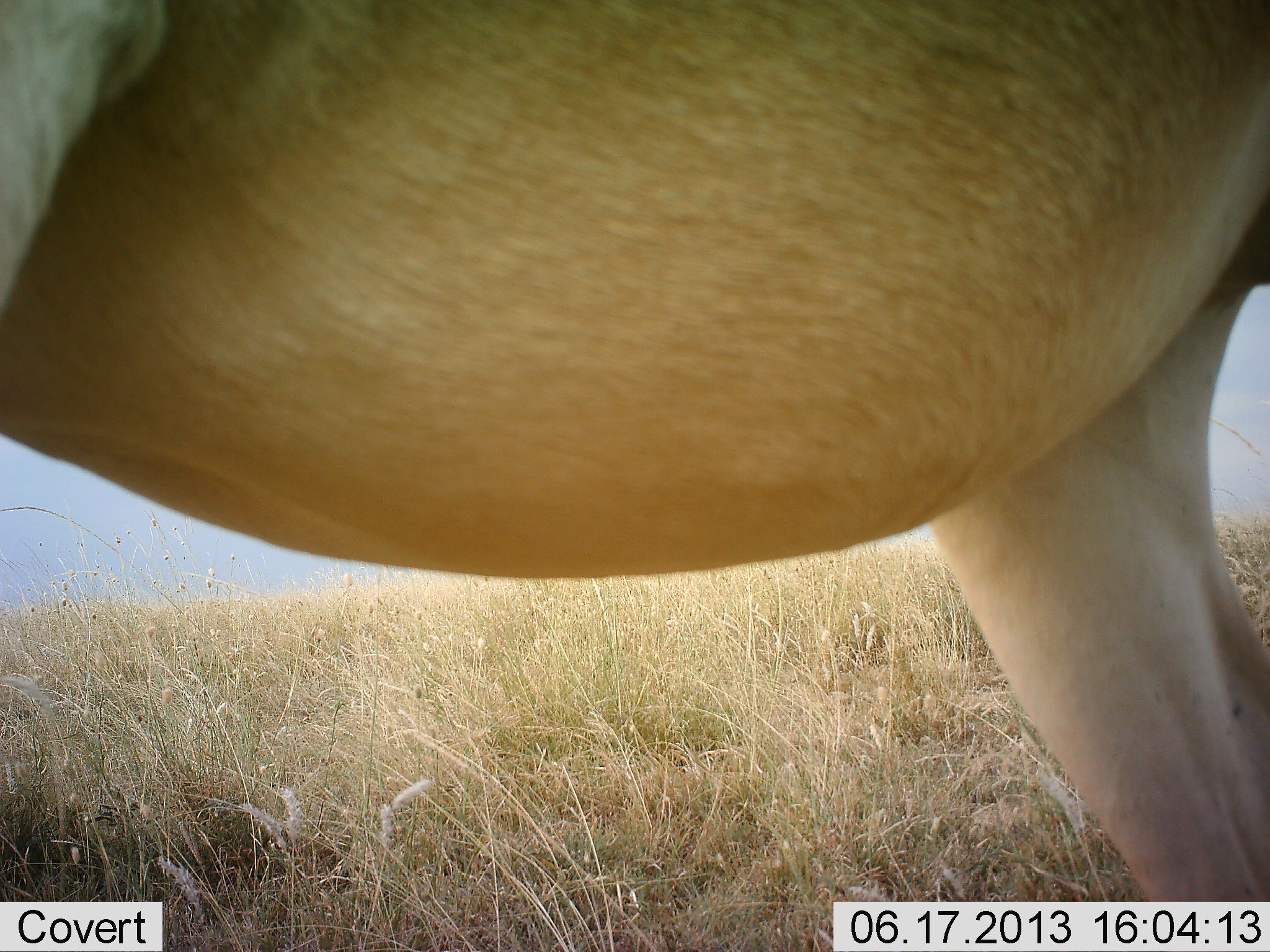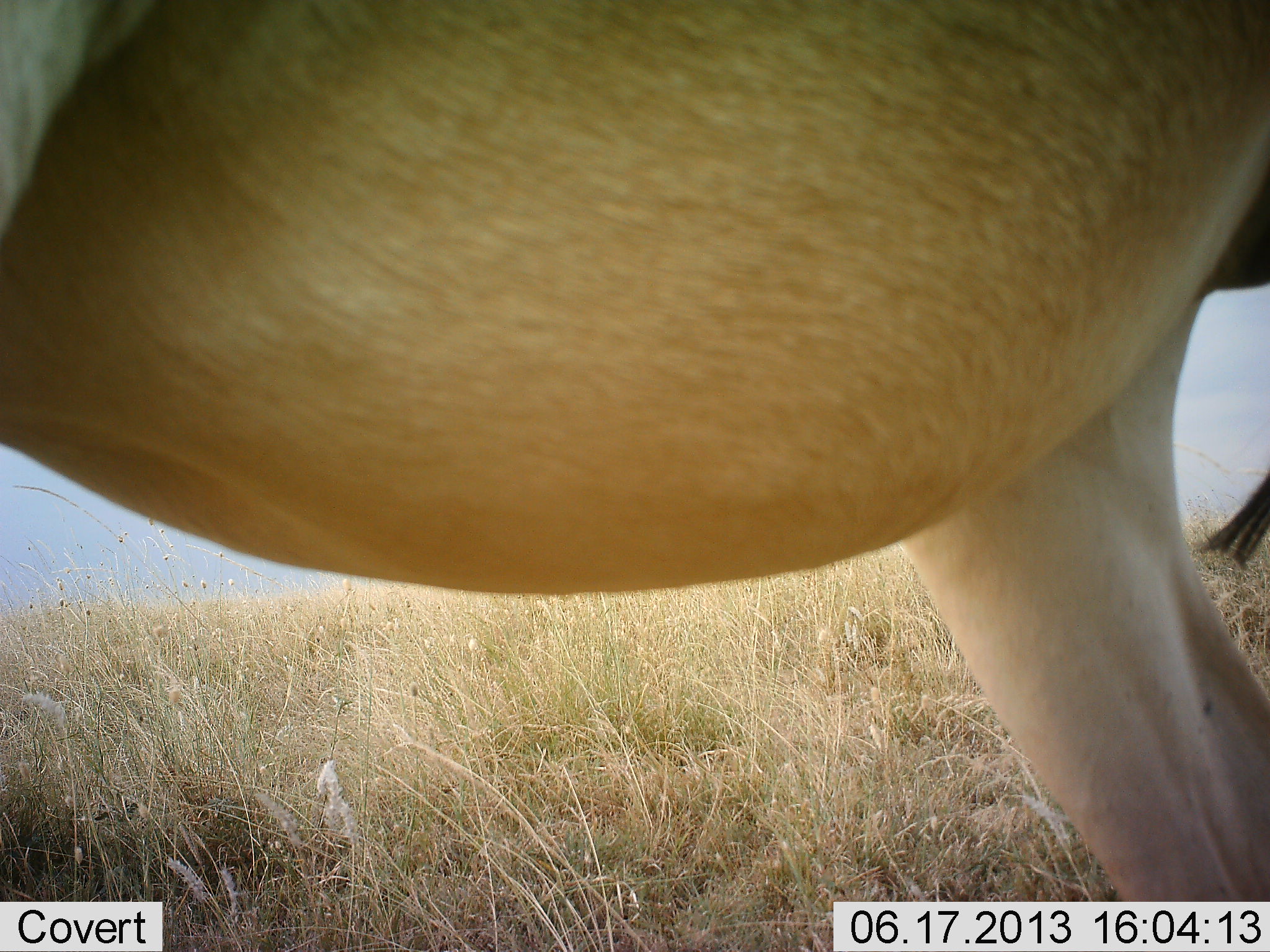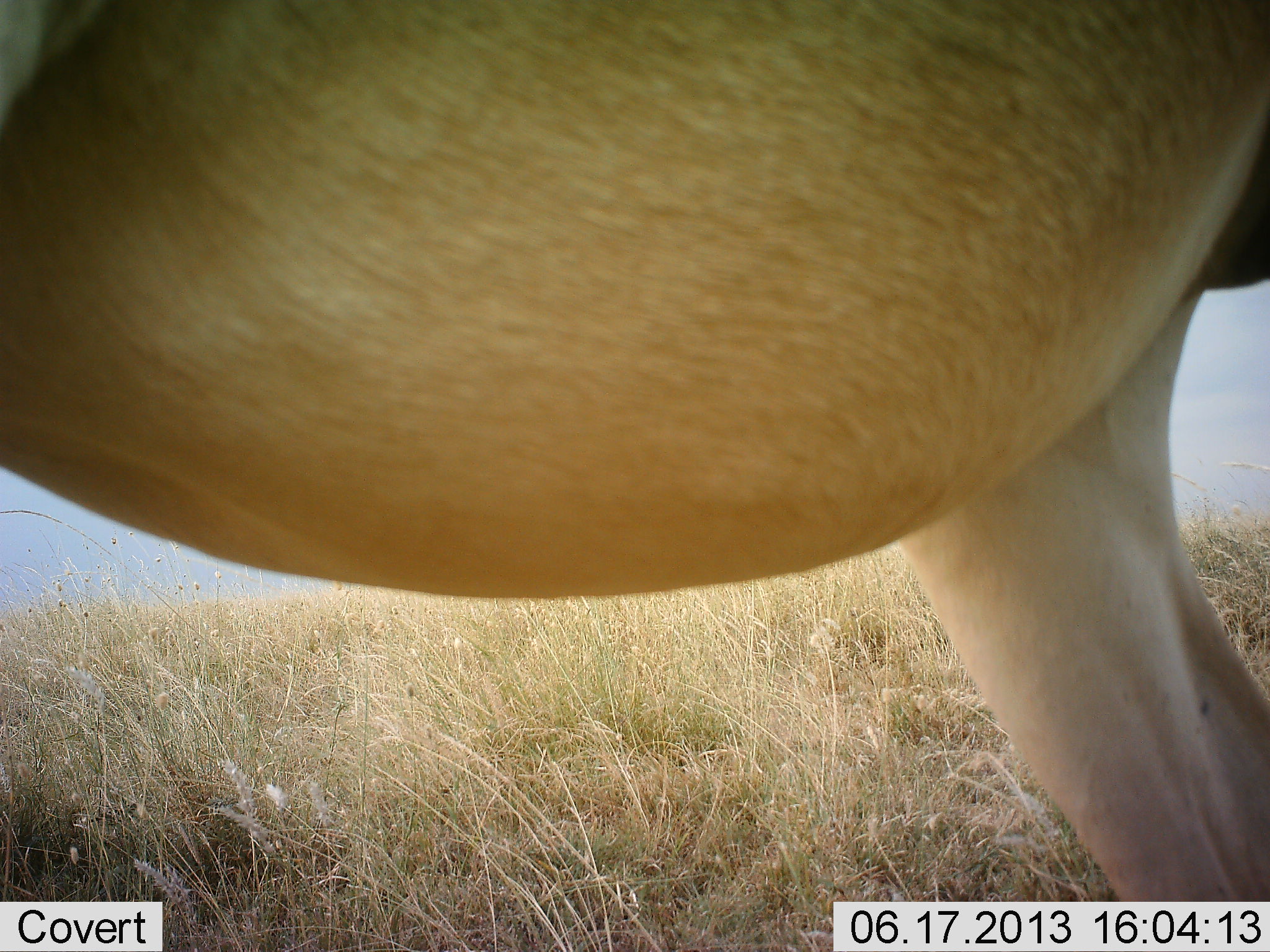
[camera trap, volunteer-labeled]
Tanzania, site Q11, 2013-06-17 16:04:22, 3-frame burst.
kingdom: Animalia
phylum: Chordata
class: Mammalia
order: Artiodactyla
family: Bovidae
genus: Alcelaphus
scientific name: Alcelaphus buselaphus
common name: hartebeest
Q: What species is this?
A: Hartebeest (Alcelaphus buselaphus).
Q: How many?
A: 1.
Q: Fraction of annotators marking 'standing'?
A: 100%.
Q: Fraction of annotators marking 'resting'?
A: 0%.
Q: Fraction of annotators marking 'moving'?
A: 0%.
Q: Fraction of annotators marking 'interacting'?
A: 0%.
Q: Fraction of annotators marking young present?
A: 0%.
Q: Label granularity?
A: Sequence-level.